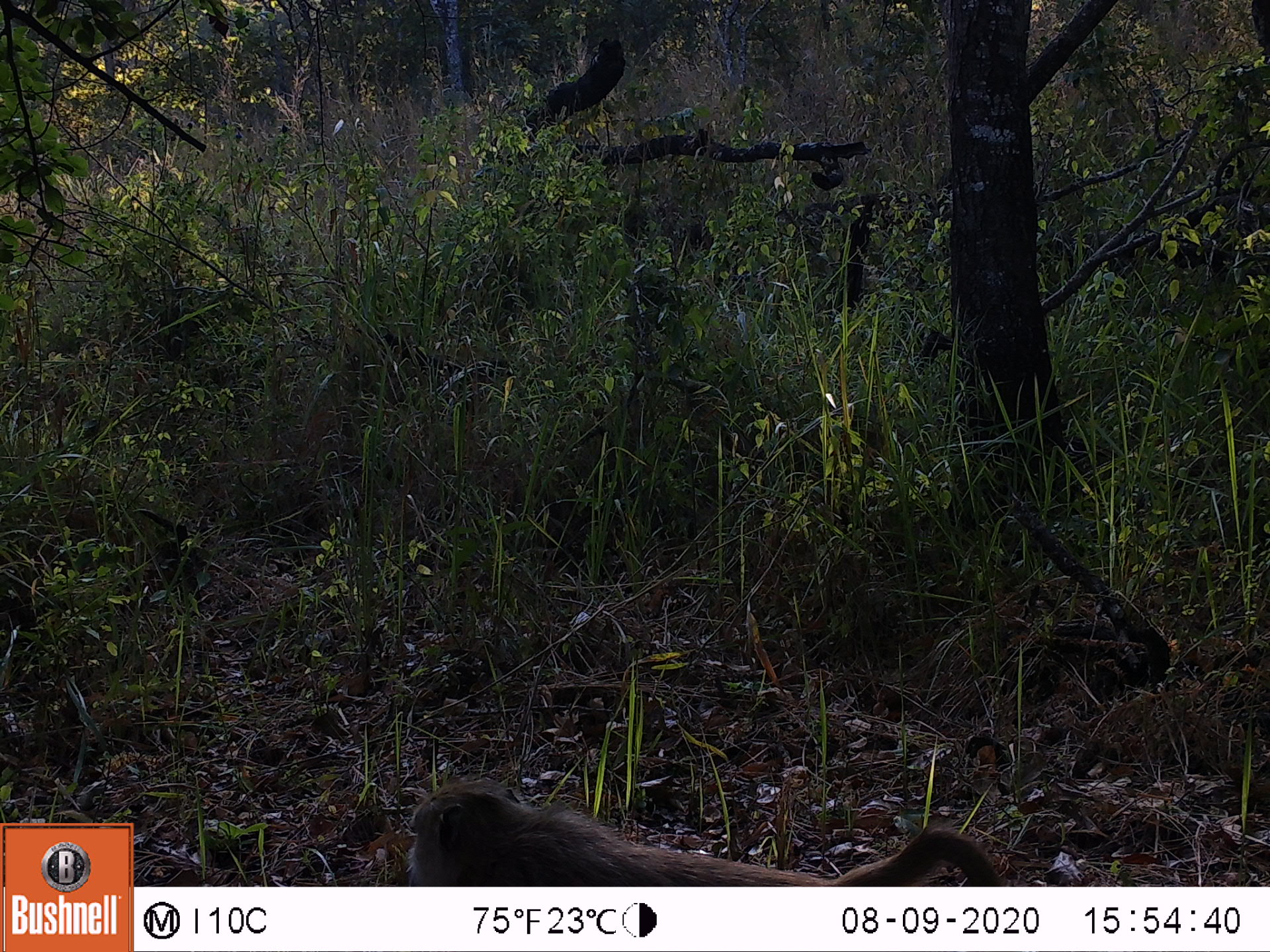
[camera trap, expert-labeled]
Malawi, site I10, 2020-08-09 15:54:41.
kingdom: Animalia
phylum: Chordata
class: Mammalia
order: Primates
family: Cercopithecidae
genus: Papio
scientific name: Papio cynocephalus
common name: yellow baboon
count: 1